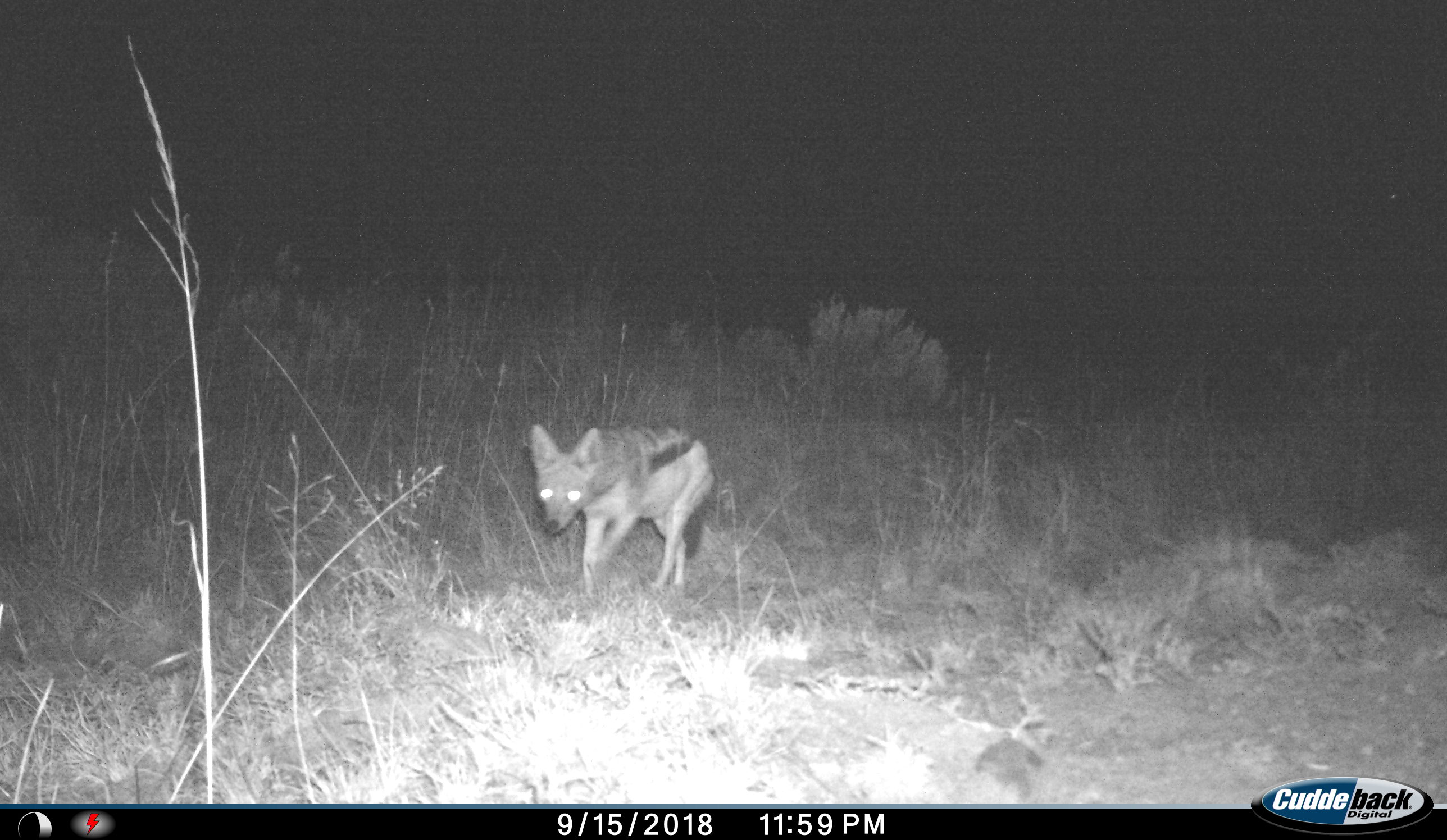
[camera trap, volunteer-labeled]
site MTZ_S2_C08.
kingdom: Animalia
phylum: Chordata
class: Mammalia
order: Carnivora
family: Canidae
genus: Lupulella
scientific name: Lupulella mesomelas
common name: black-backed jackal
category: jackalblackbacked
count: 1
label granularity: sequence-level